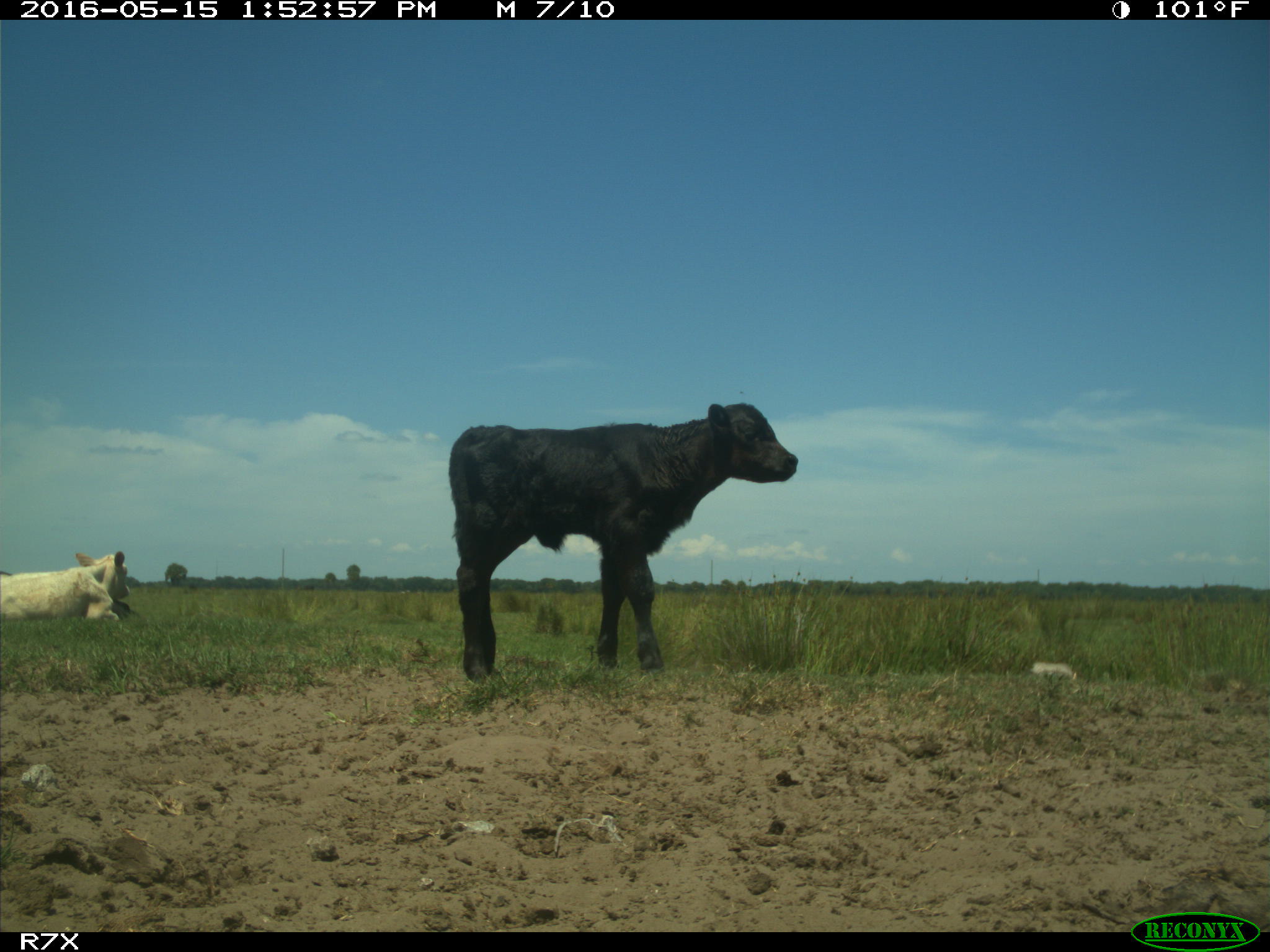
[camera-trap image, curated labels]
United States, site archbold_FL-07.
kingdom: Animalia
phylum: Chordata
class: Mammalia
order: Artiodactyla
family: Bovidae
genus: Bos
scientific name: Bos taurus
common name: domestic cow